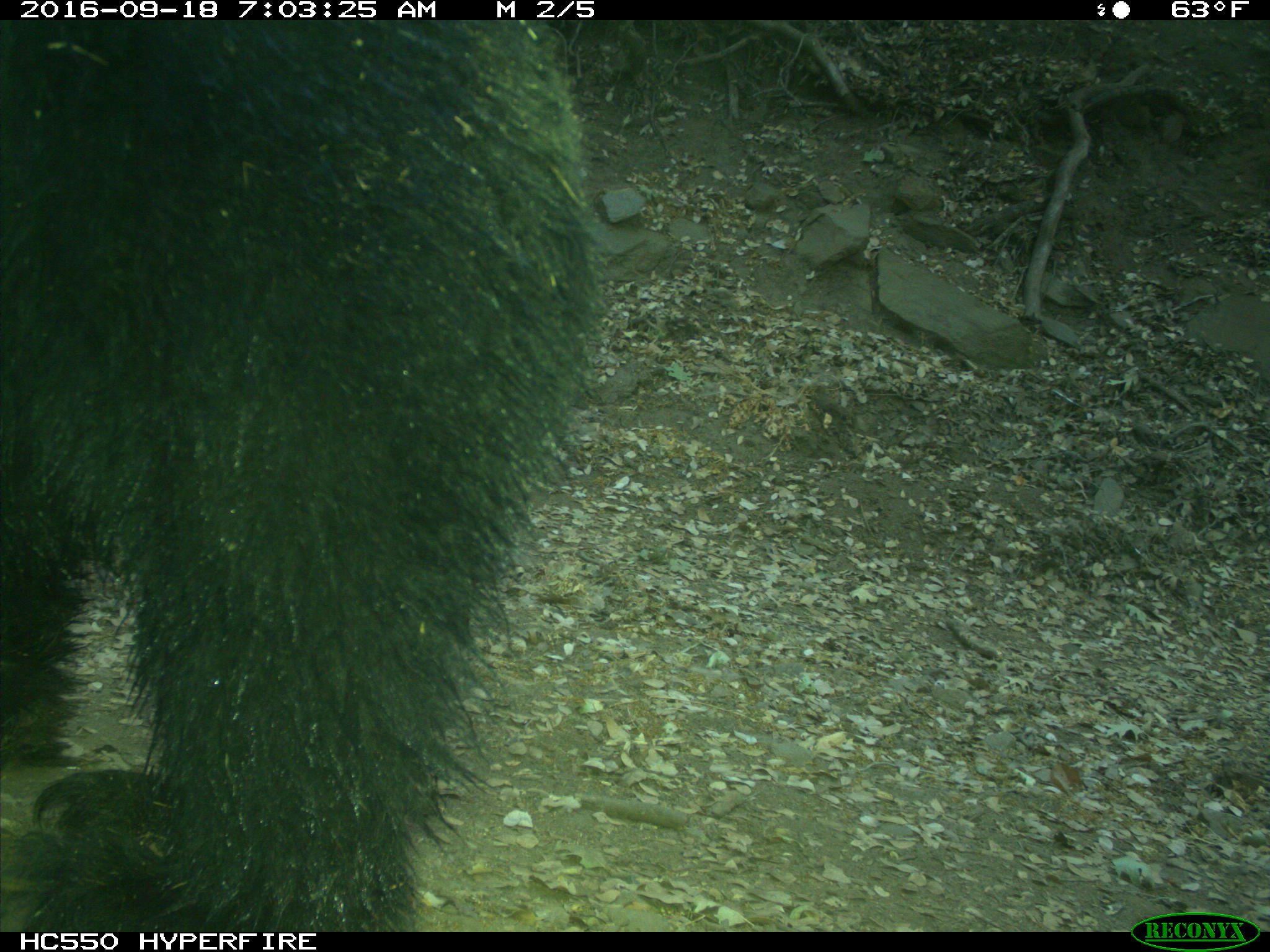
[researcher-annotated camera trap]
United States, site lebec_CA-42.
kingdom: Animalia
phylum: Chordata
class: Mammalia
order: Carnivora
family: Ursidae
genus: Ursus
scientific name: Ursus americanus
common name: american black bear